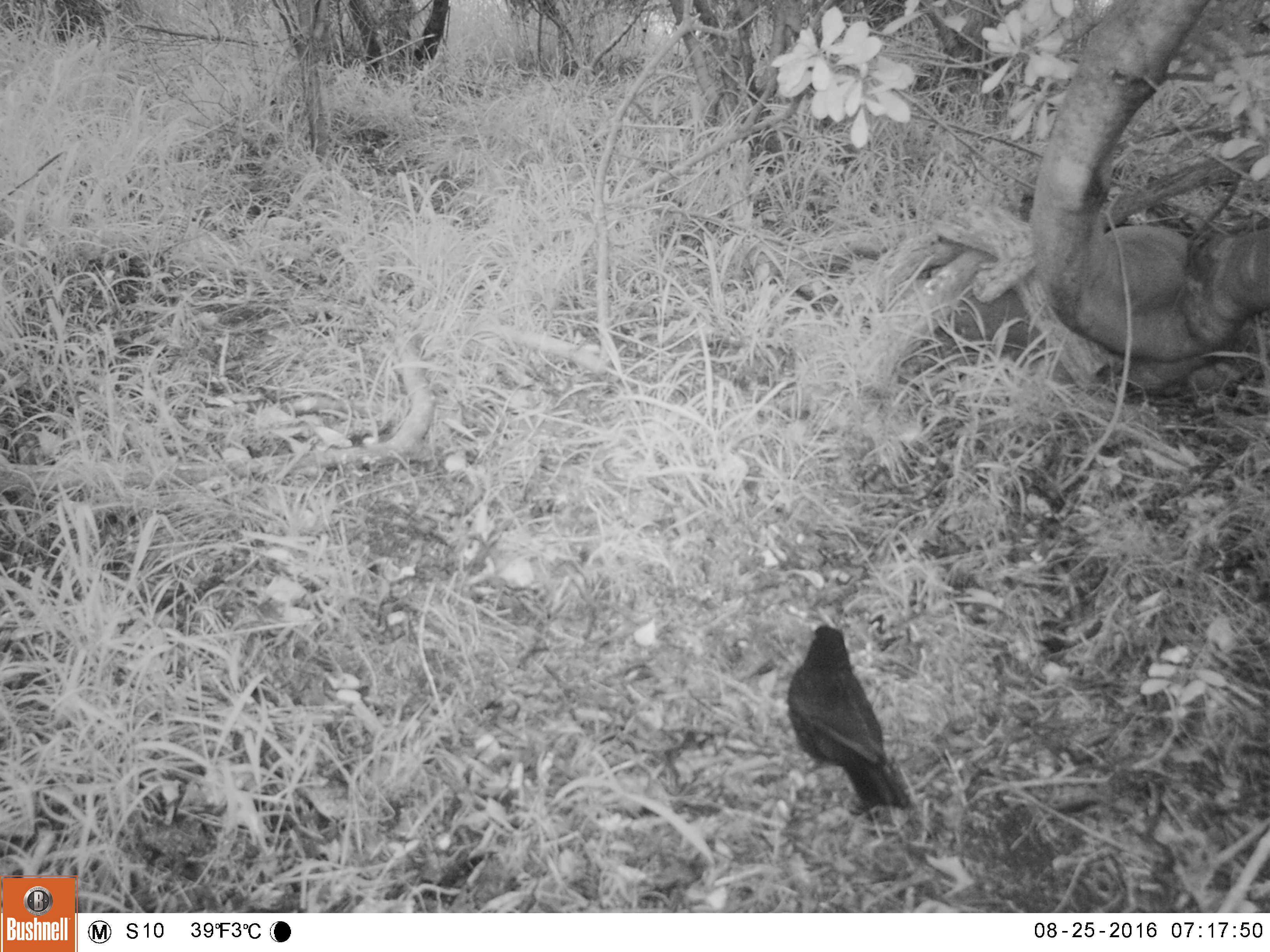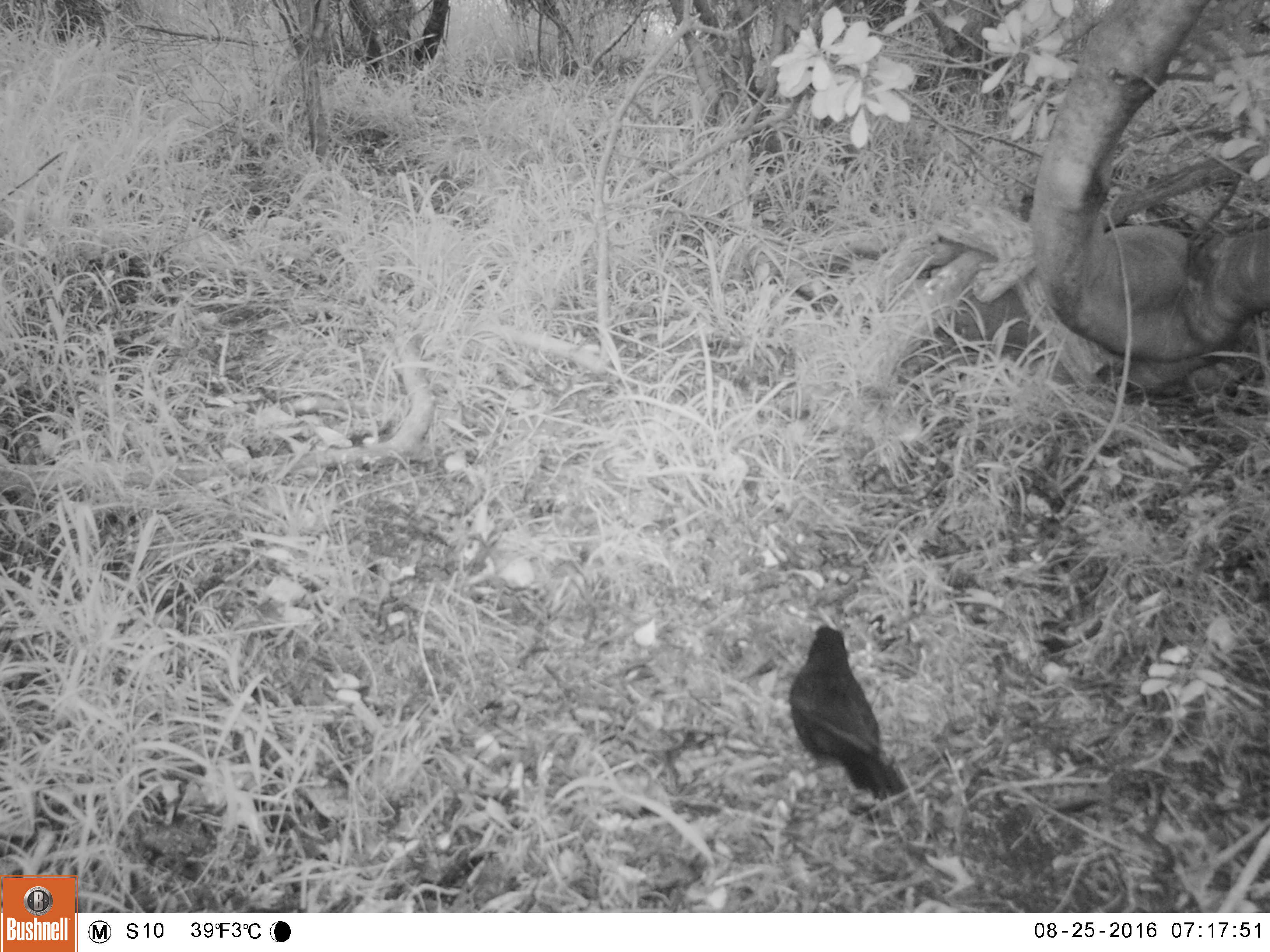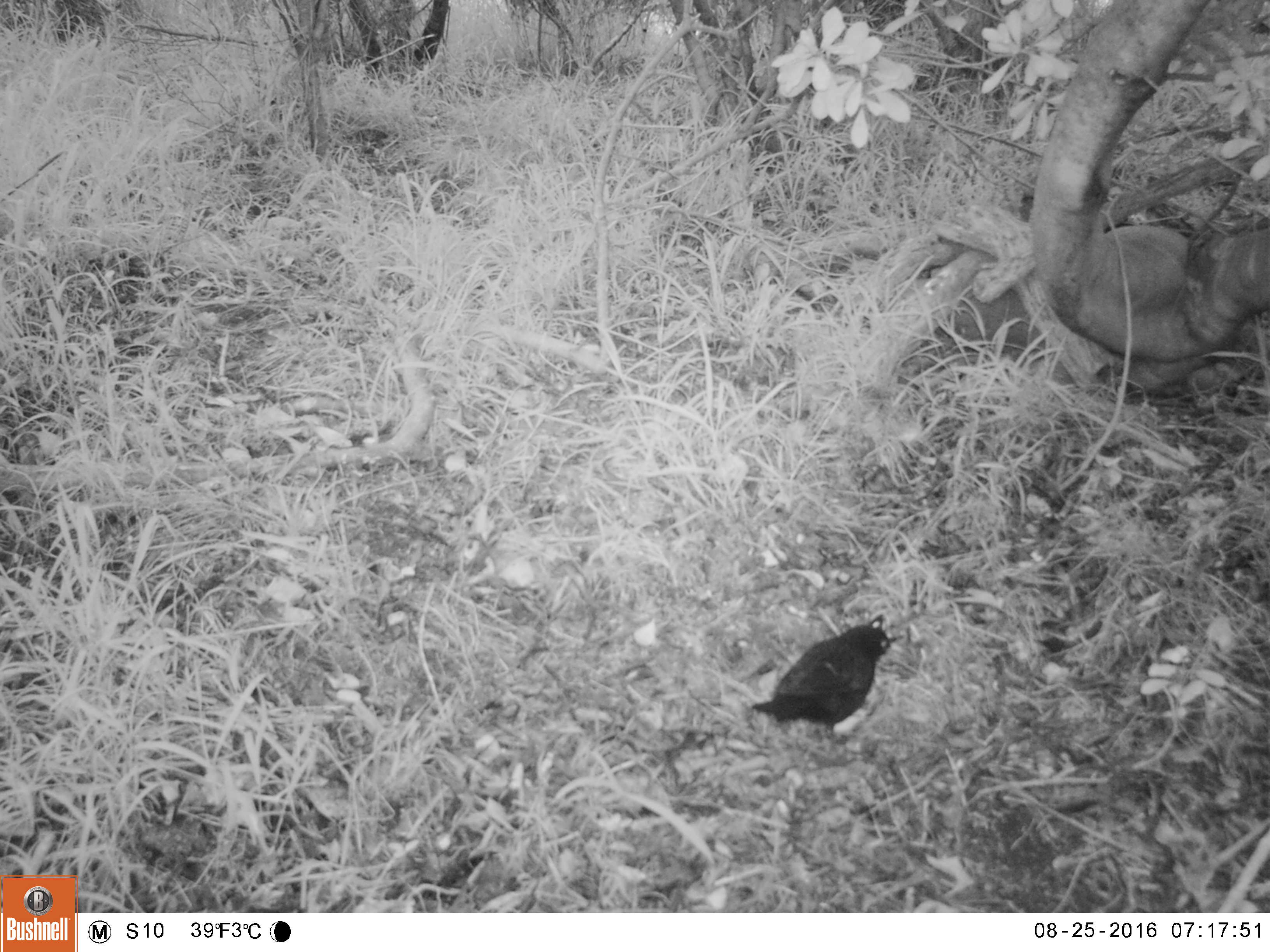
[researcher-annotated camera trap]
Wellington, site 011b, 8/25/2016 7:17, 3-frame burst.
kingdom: Animalia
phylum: Chordata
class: Aves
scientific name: Aves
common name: bird